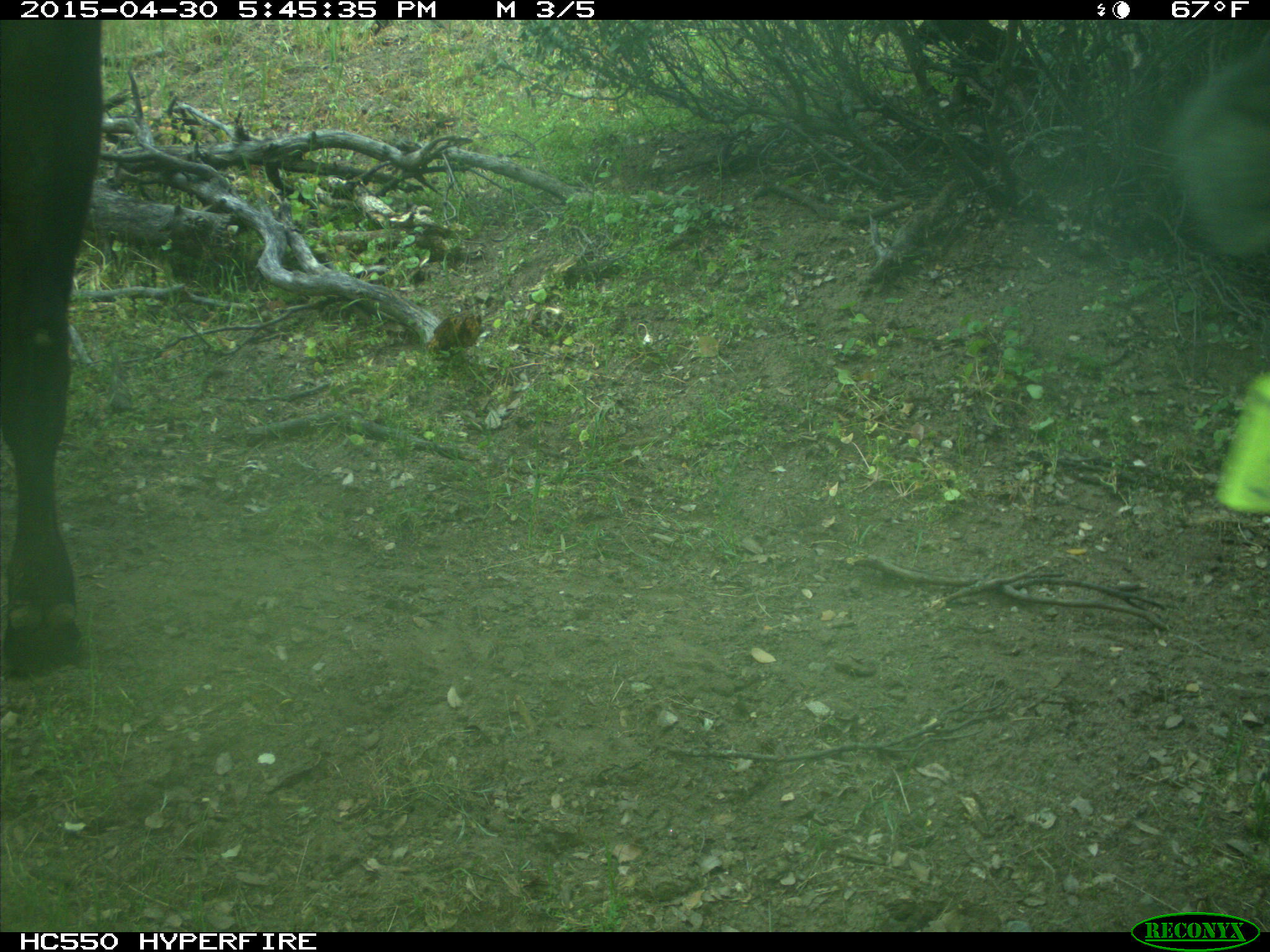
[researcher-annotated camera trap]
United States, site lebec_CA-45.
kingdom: Animalia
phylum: Chordata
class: Mammalia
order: Artiodactyla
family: Bovidae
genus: Bos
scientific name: Bos taurus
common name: domestic cow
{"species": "Bos taurus (domestic cow)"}